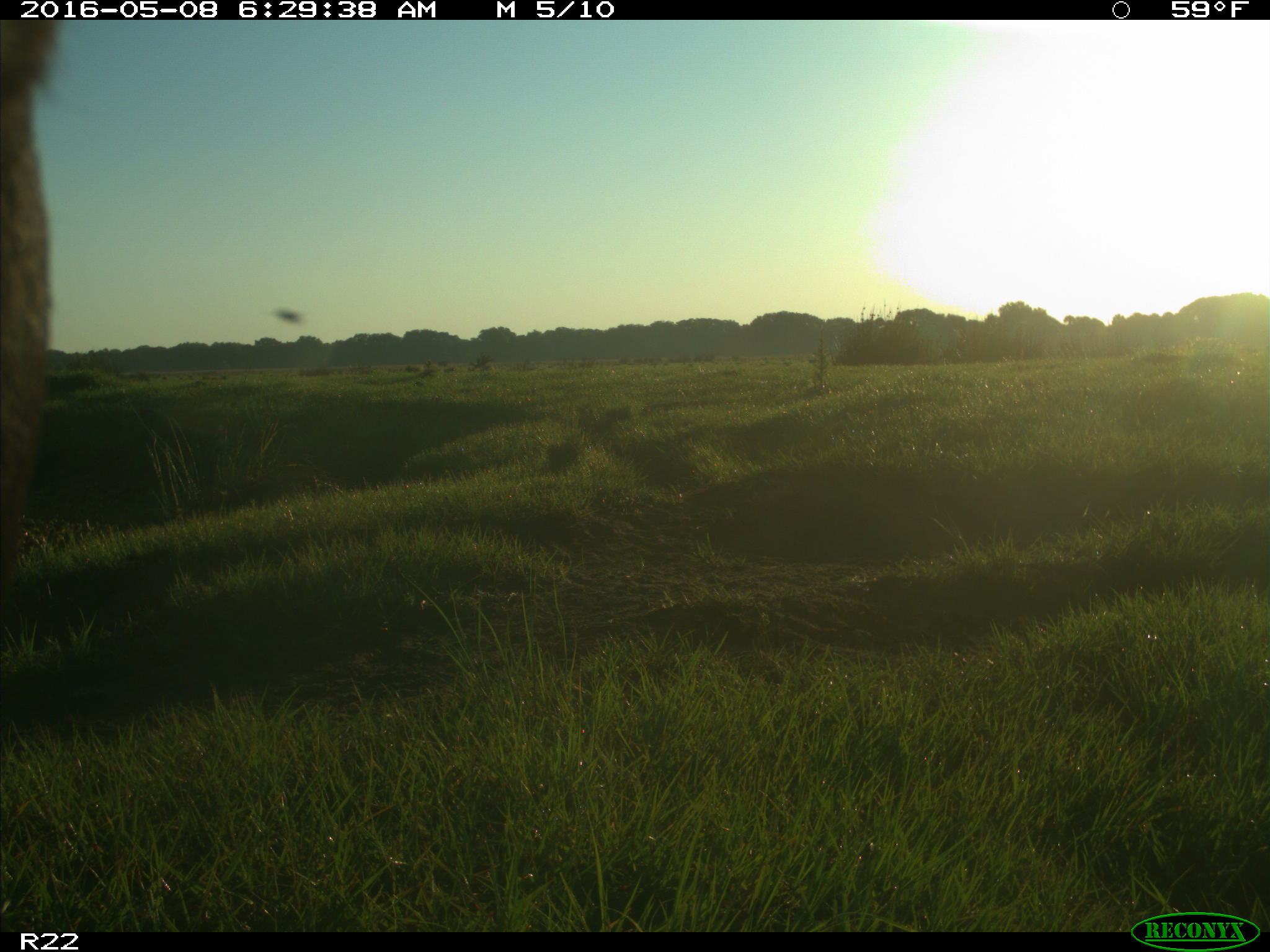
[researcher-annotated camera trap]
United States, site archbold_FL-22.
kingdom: Animalia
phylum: Chordata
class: Mammalia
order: Artiodactyla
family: Bovidae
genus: Bos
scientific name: Bos taurus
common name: domestic cow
Bos taurus (domestic cow).